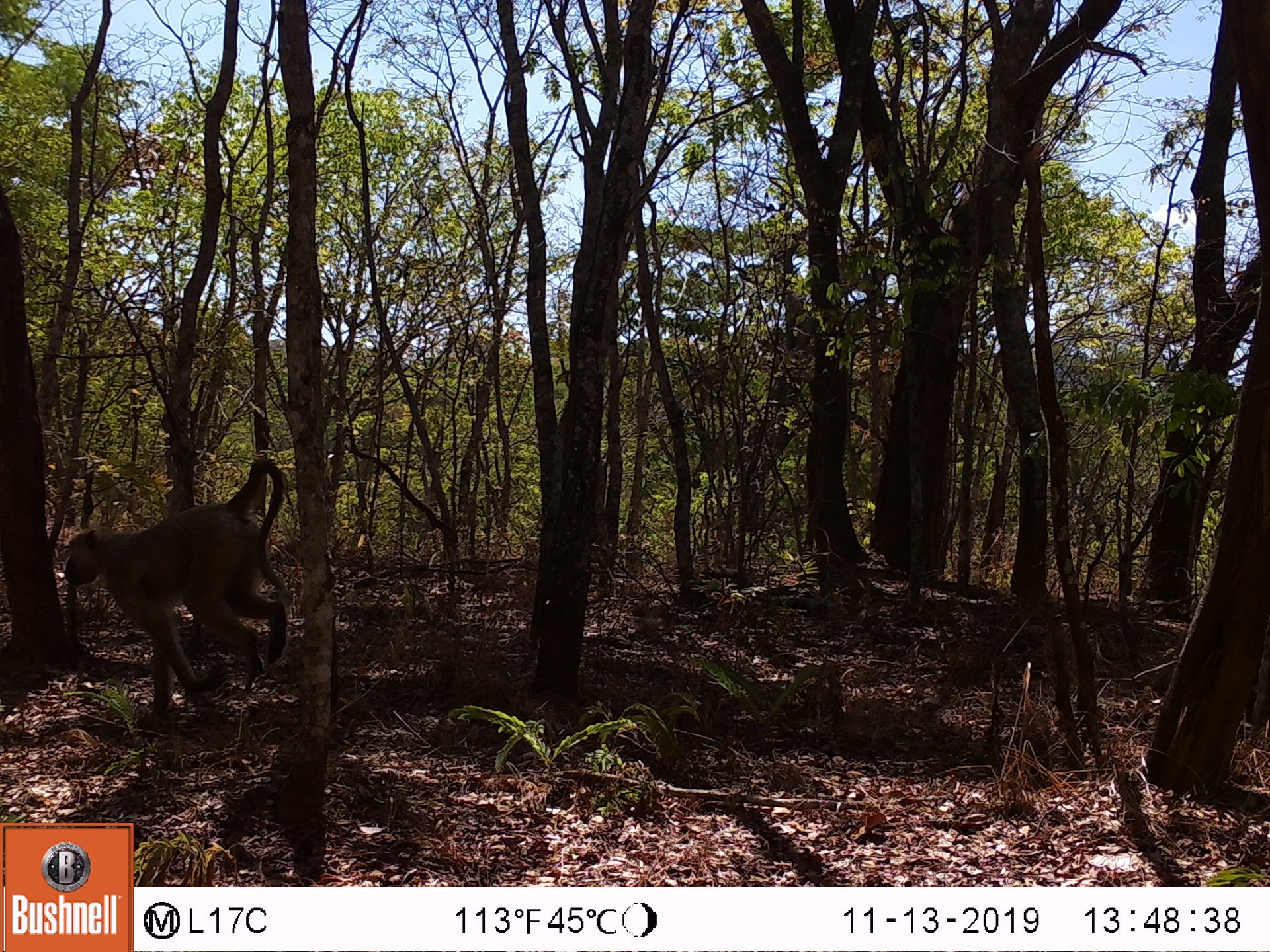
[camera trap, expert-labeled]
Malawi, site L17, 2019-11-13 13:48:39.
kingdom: Animalia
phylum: Chordata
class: Mammalia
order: Primates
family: Cercopithecidae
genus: Papio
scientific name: Papio cynocephalus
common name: yellow baboon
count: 1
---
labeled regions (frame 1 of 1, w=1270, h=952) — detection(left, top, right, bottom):
yellow baboon: detection(61, 449, 293, 715)